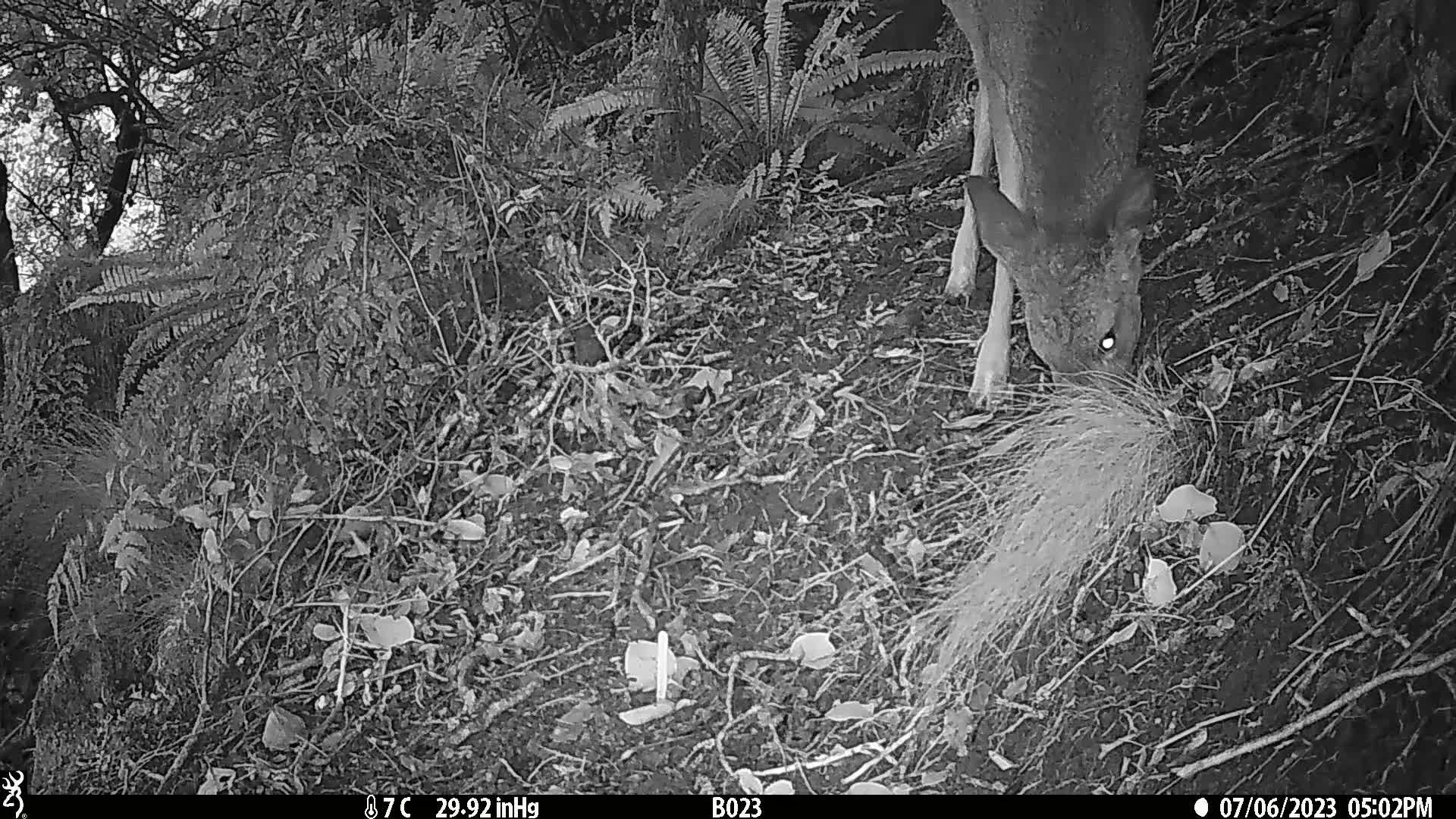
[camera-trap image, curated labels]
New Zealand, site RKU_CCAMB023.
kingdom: Animalia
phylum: Chordata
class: Mammalia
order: Artiodactyla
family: Cervidae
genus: Odocoileus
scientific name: Odocoileus virginianus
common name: white-tailed deer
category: white tailed deer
White tailed deer (white-tailed deer) (Odocoileus virginianus).